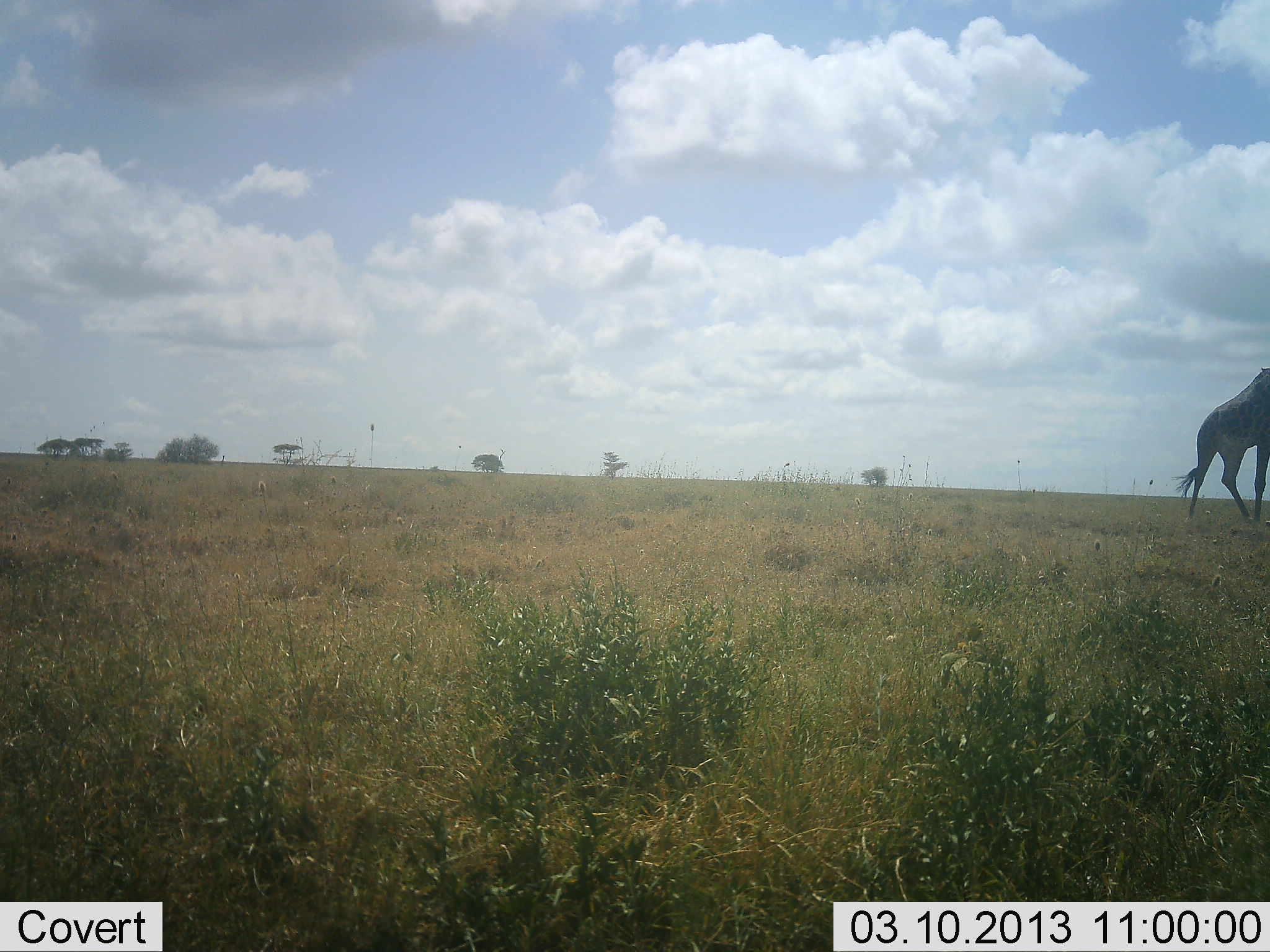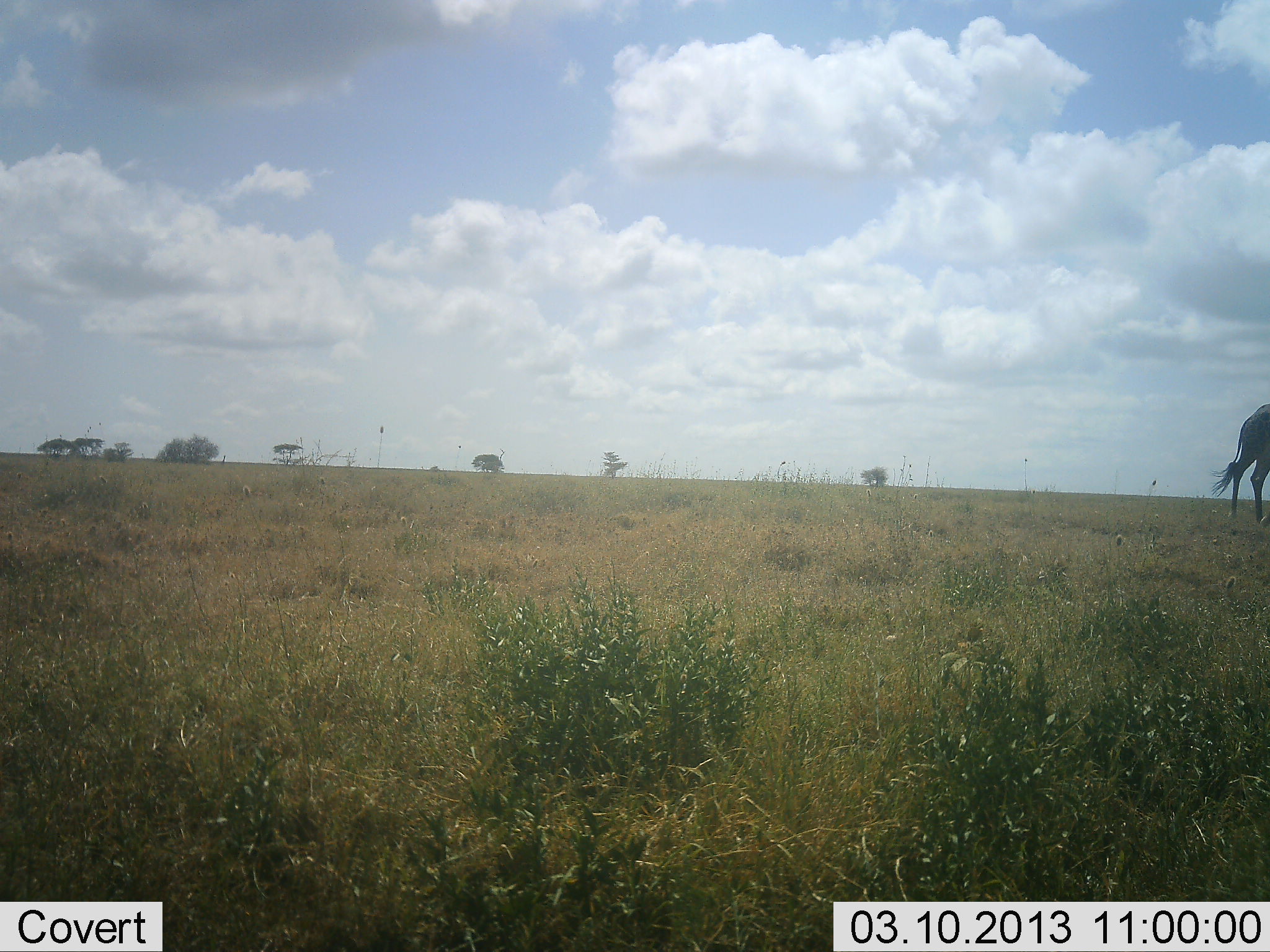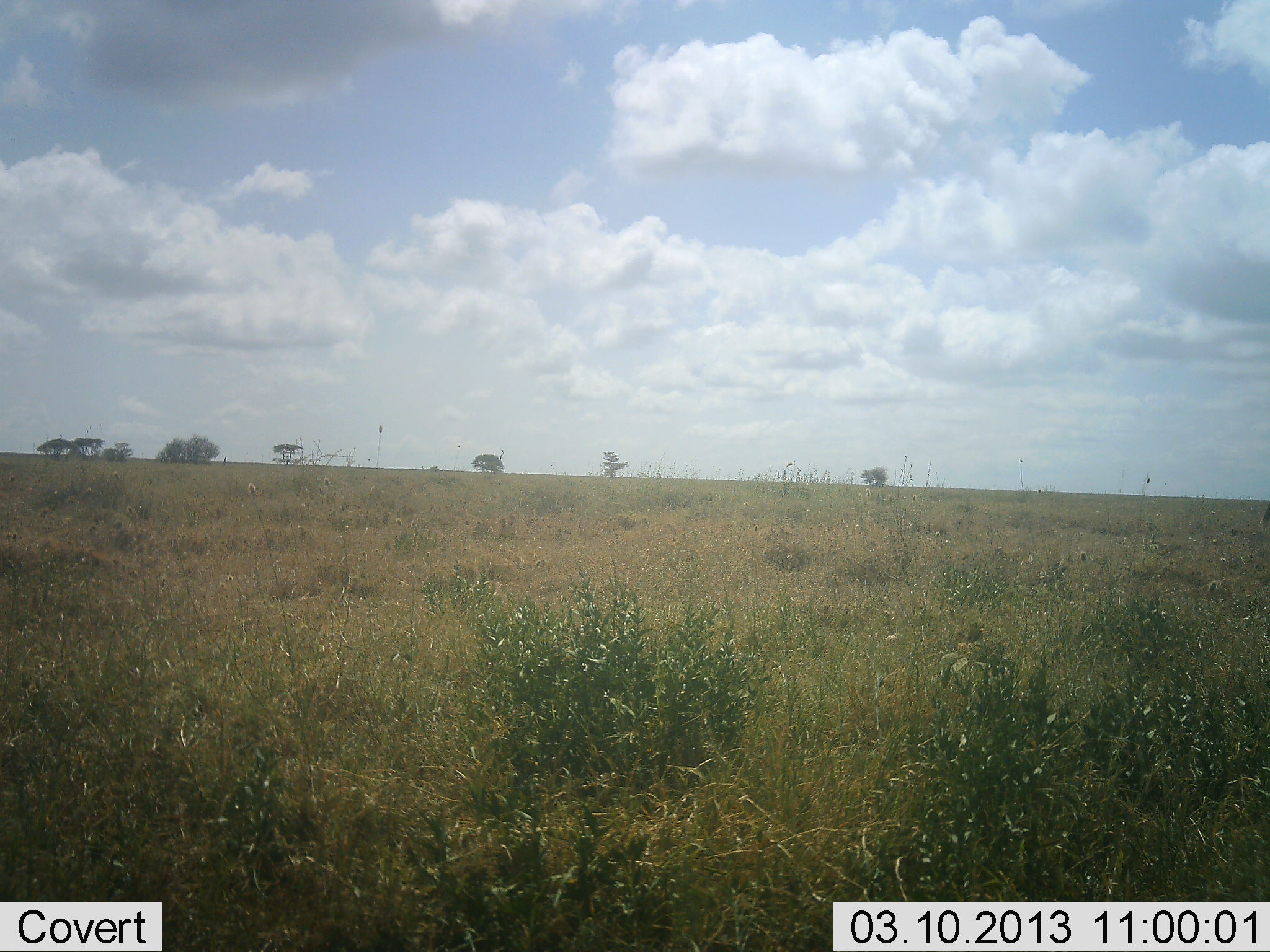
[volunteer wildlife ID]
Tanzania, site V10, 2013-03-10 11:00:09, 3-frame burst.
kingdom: Animalia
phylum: Chordata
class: Mammalia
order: Artiodactyla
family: Giraffidae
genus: Giraffa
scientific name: Giraffa camelopardalis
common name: giraffe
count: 1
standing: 4%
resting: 0%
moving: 100%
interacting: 0%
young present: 0%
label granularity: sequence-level